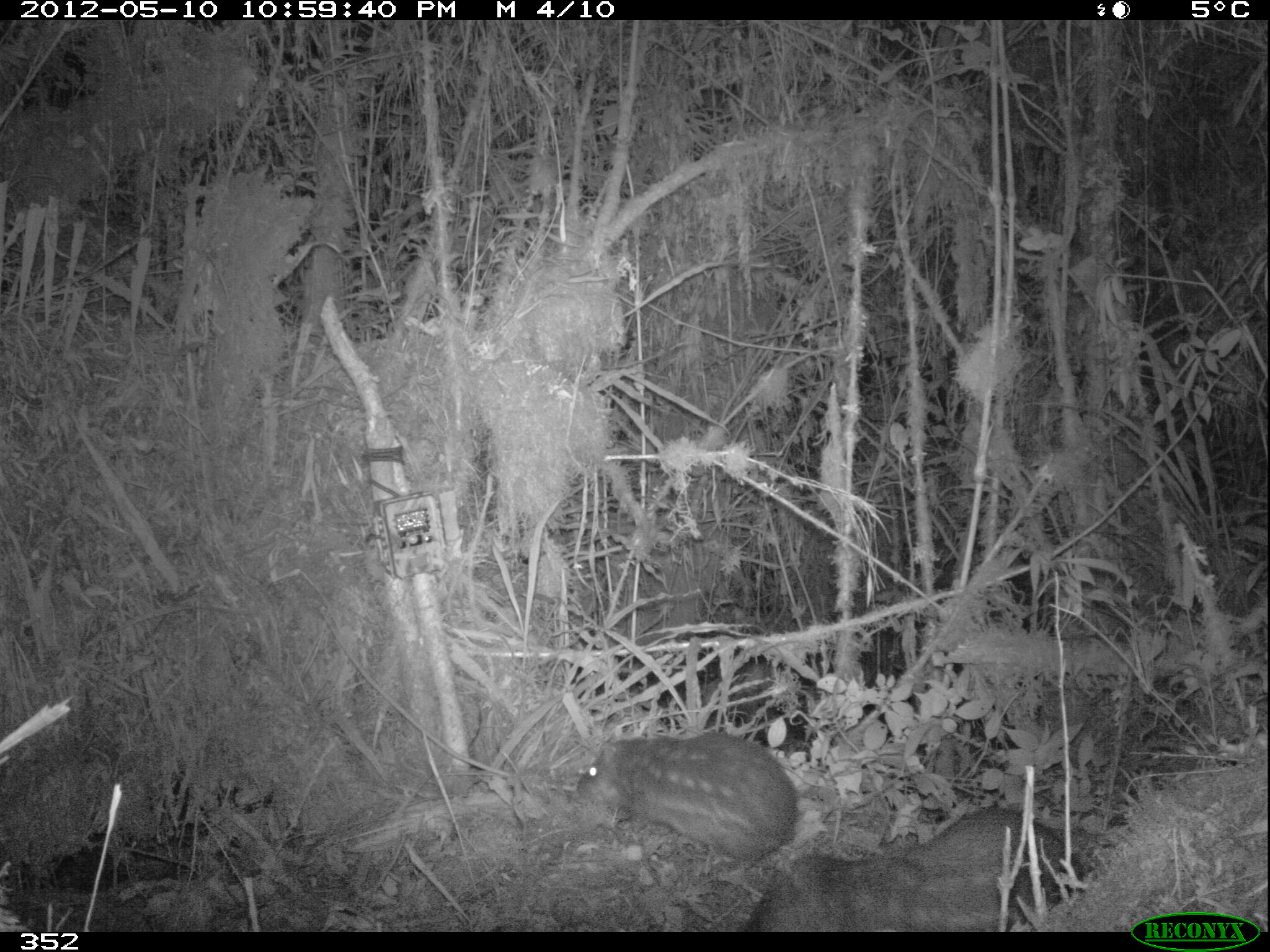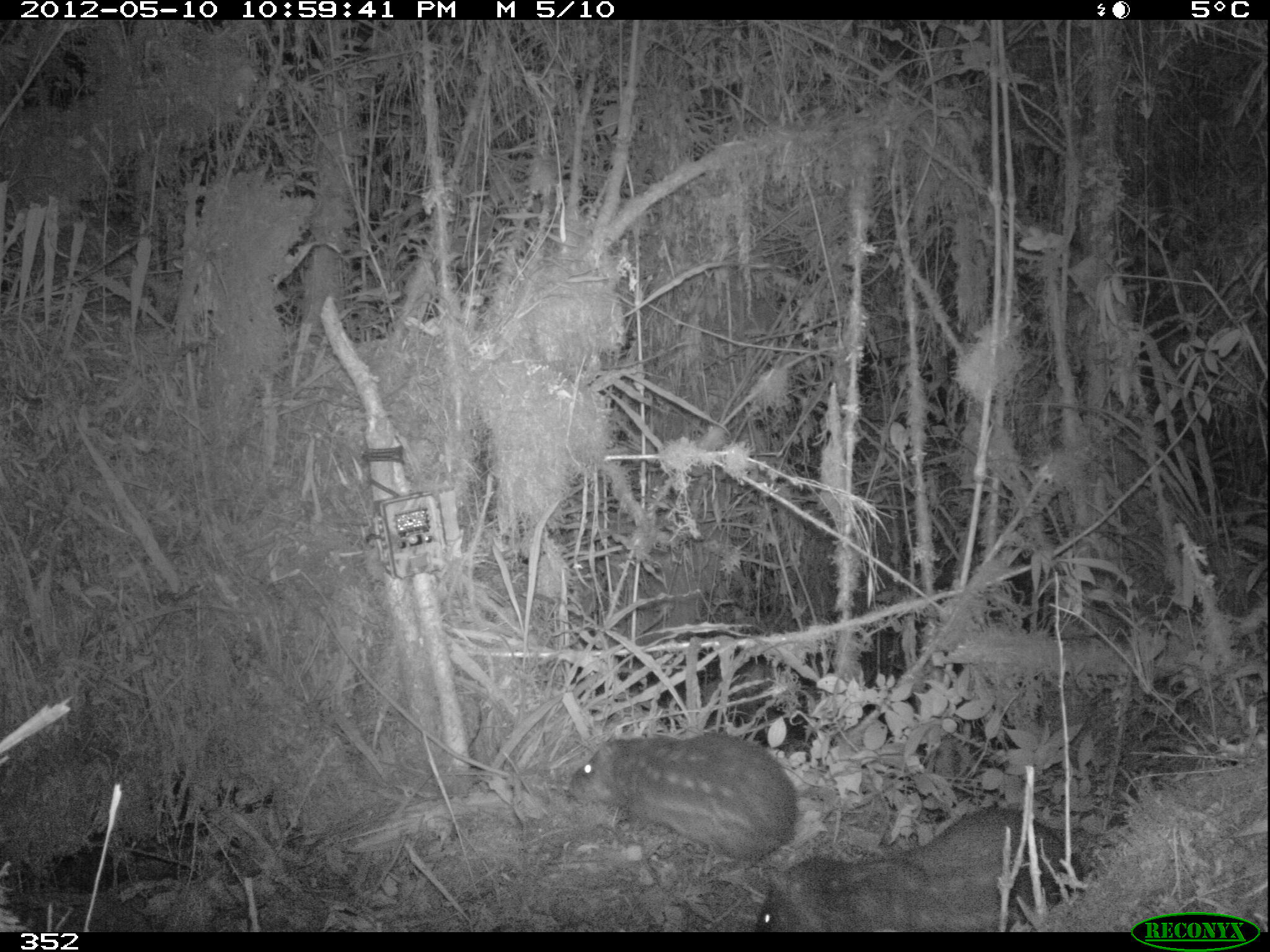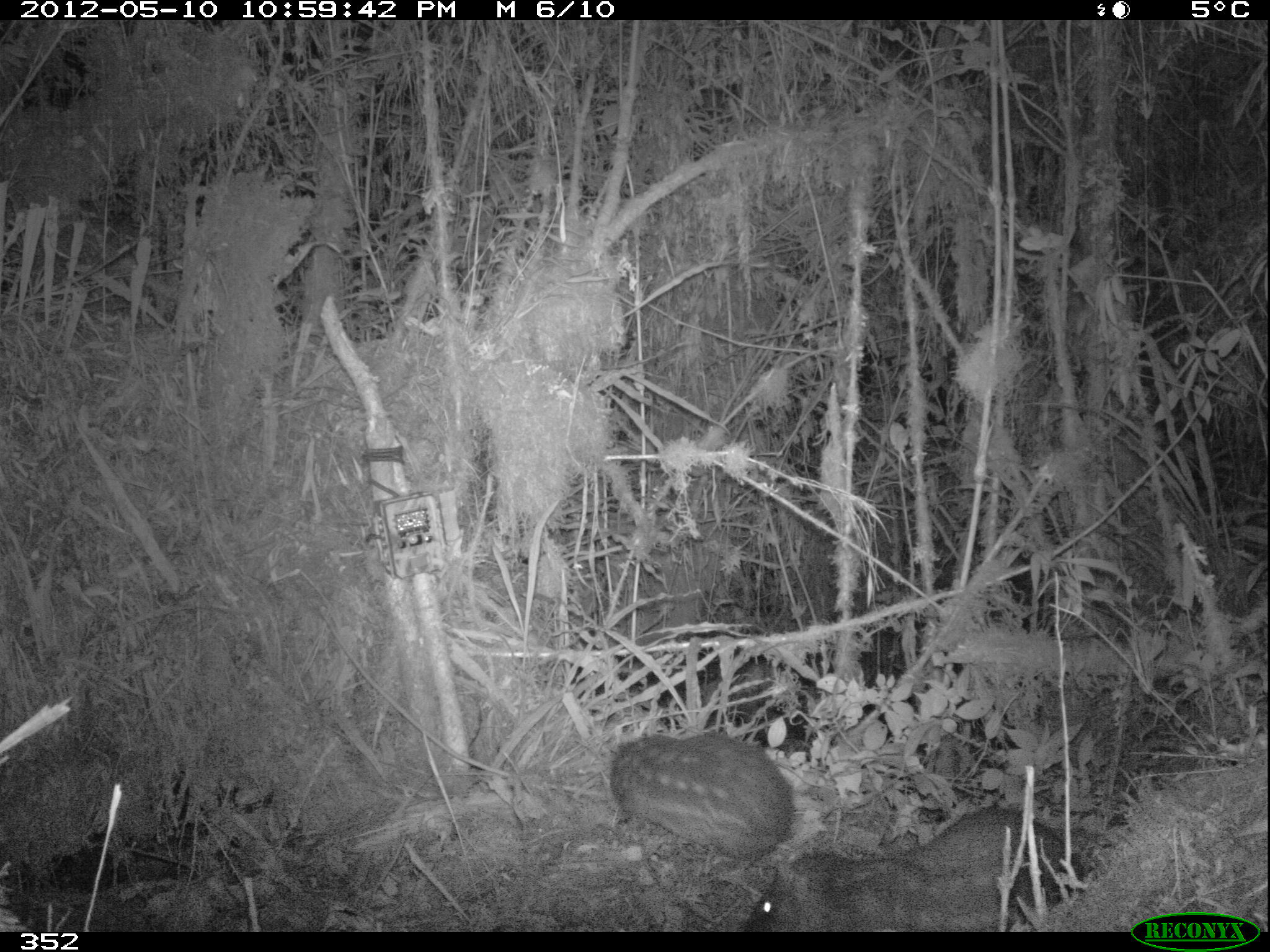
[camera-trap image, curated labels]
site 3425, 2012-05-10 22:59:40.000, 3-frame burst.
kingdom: Animalia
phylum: Chordata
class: Mammalia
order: Rodentia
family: Cuniculidae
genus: Cuniculus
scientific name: Cuniculus taczanowskii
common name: mountain paca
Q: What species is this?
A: Cuniculus taczanowskii (mountain paca).